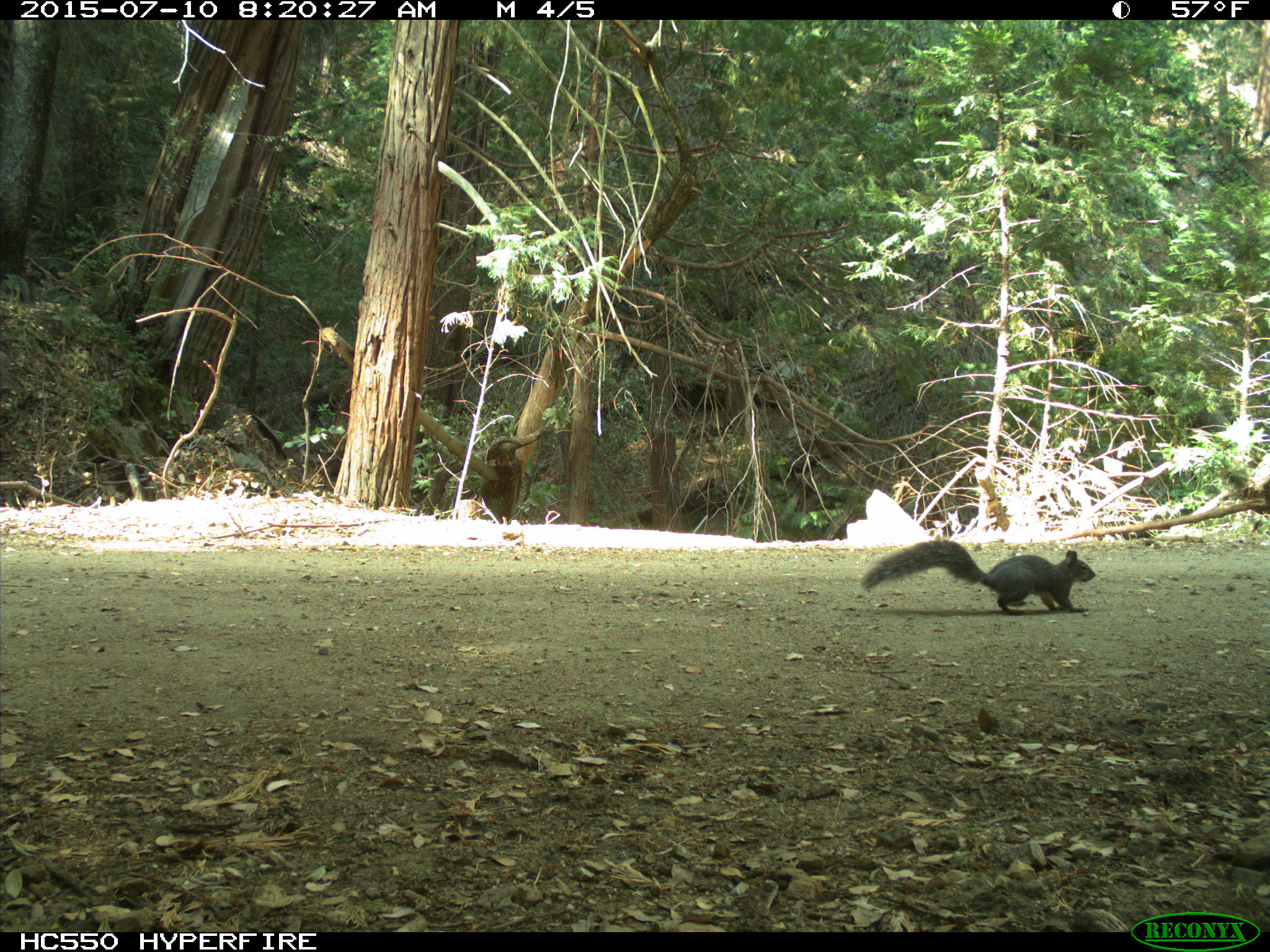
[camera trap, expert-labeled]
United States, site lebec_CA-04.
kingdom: Animalia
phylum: Chordata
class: Mammalia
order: Rodentia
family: Sciuridae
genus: Sciurus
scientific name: Sciurus carolinensis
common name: eastern gray squirrel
Sciurus carolinensis (eastern gray squirrel).